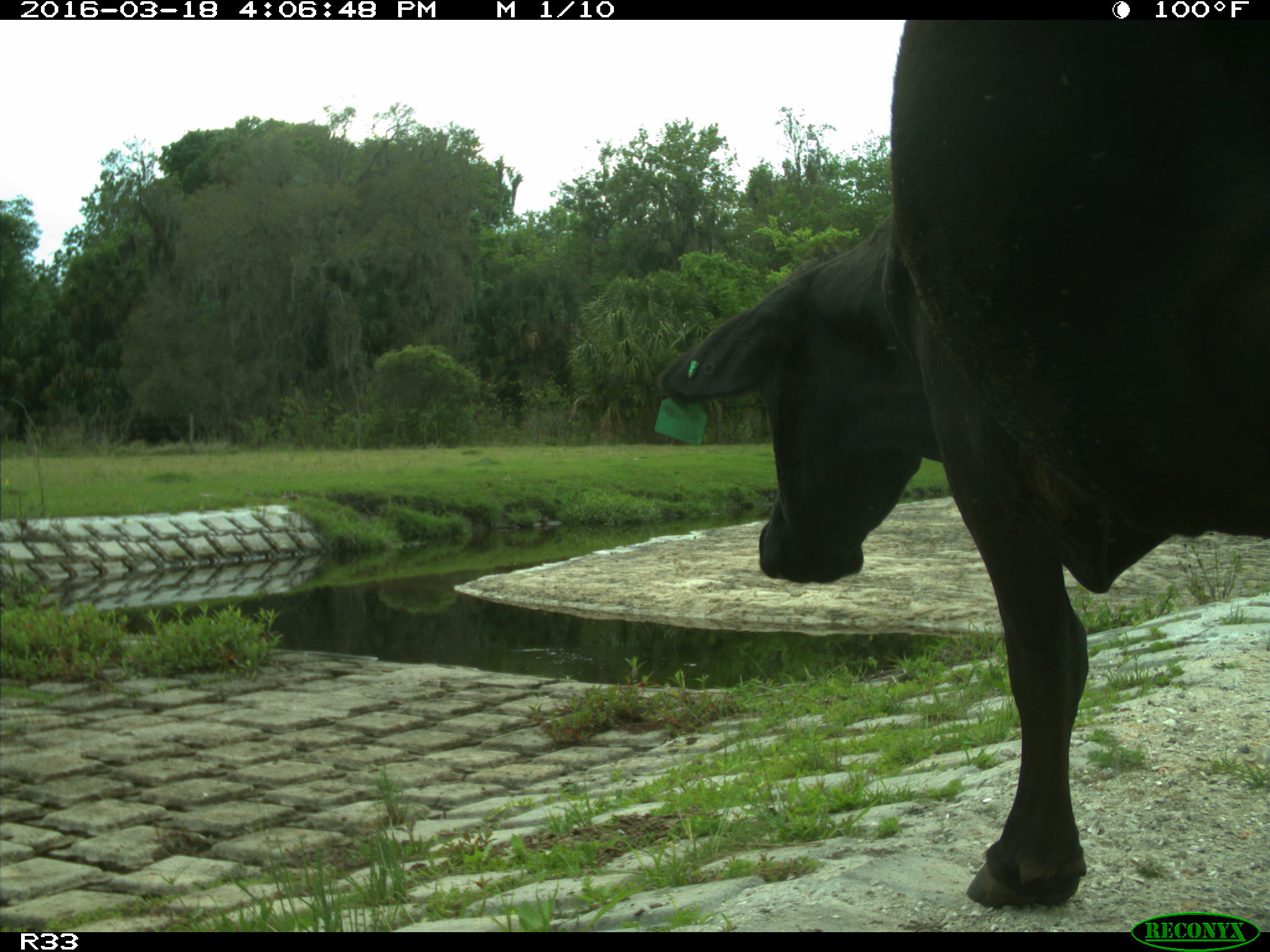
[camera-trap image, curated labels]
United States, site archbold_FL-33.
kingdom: Animalia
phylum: Chordata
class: Mammalia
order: Artiodactyla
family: Bovidae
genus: Bos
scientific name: Bos taurus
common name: domestic cow